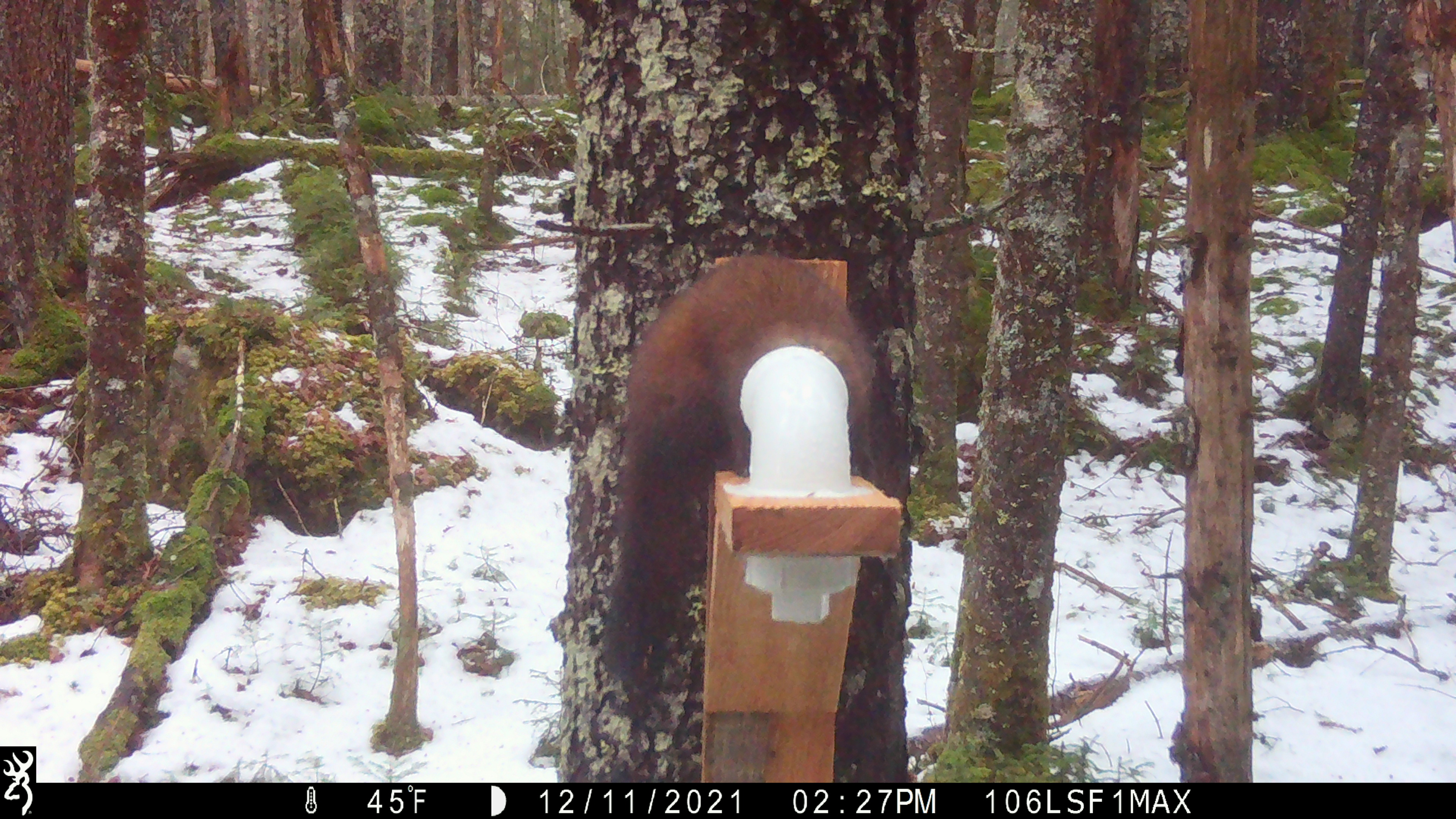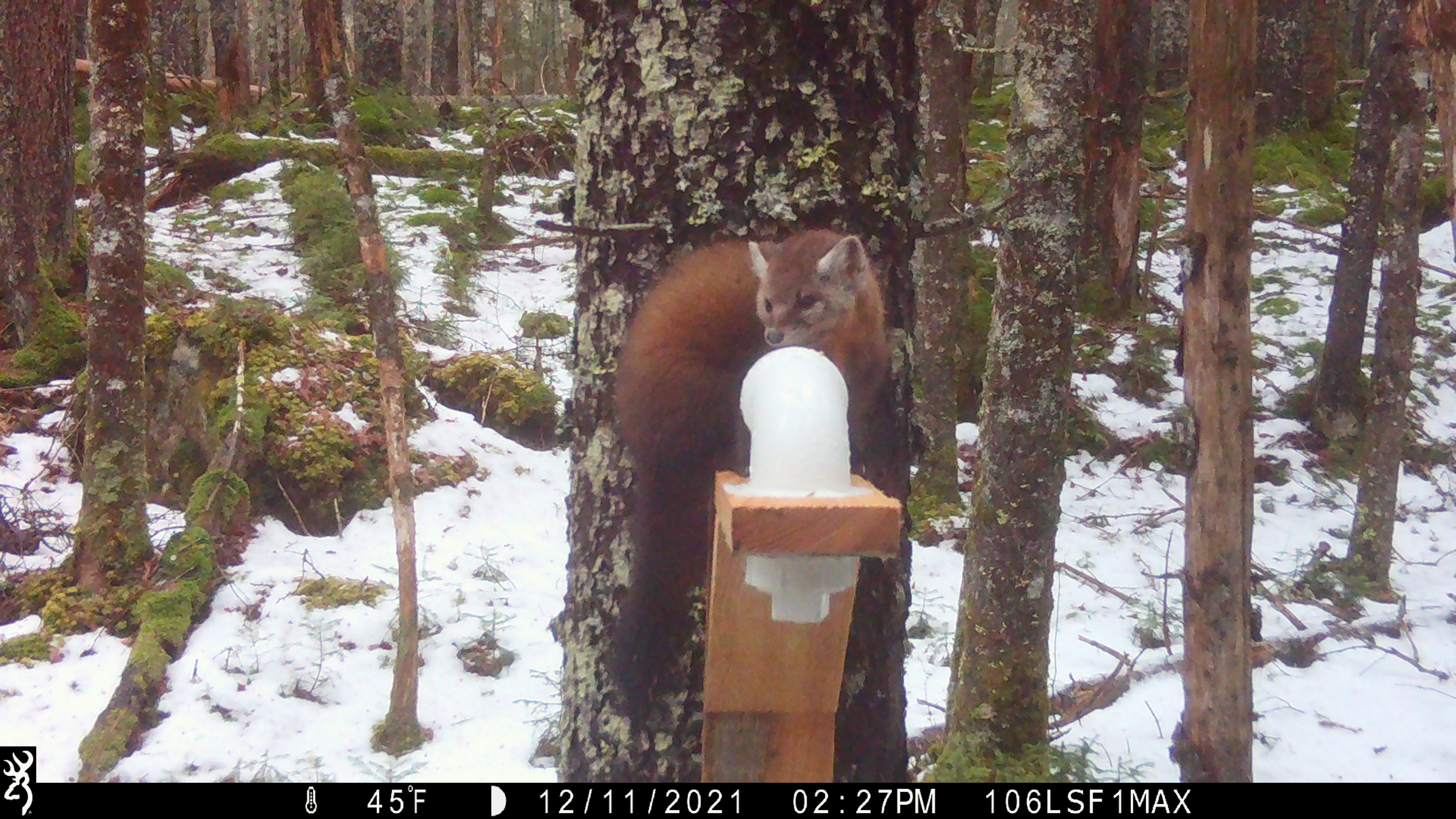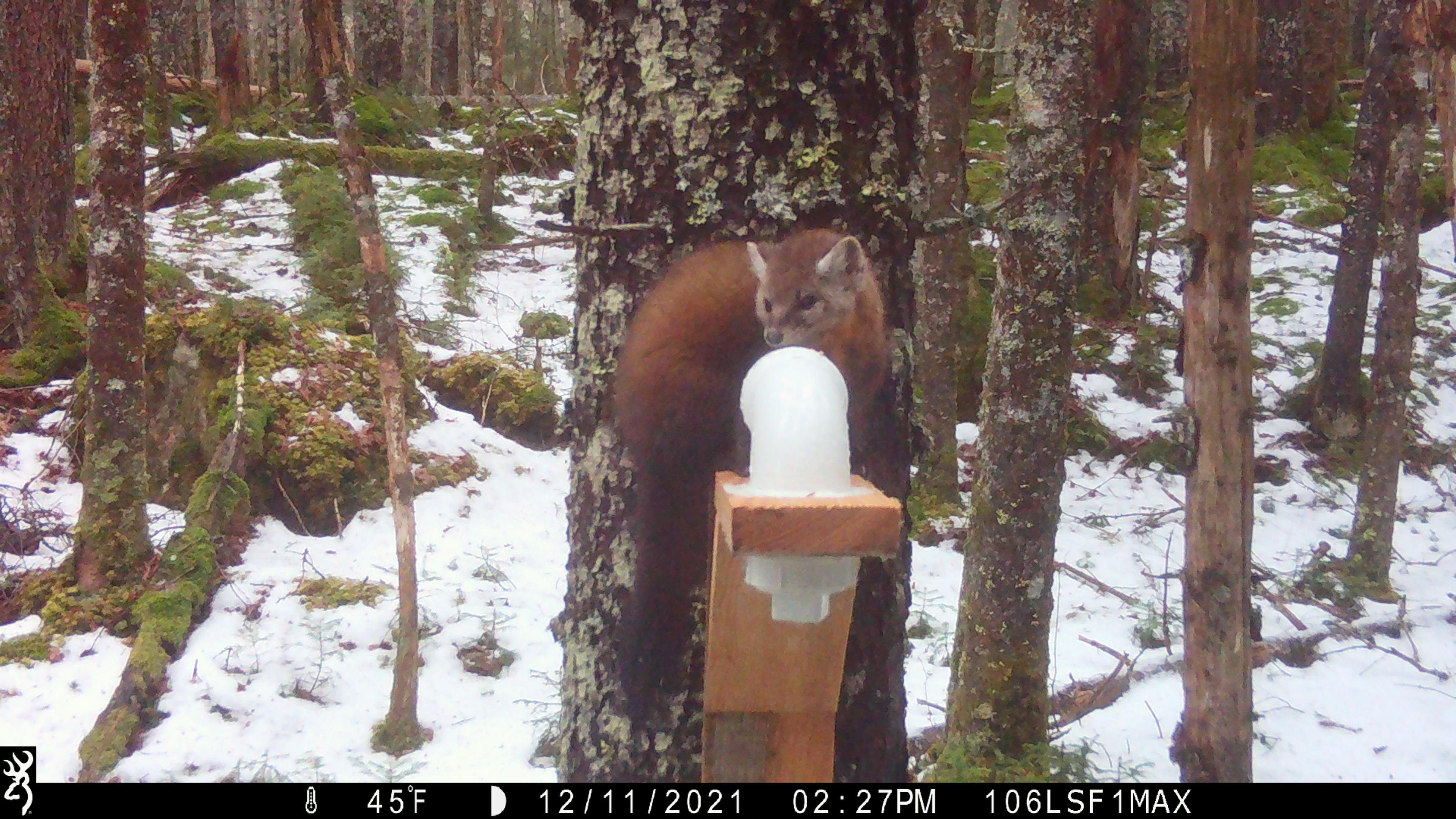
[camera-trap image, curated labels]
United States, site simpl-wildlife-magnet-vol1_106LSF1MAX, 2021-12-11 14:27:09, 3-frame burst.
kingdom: Animalia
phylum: Chordata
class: Mammalia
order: Carnivora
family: Mustelidae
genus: Martes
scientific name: Martes americana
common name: american marten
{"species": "american marten (Martes americana)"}